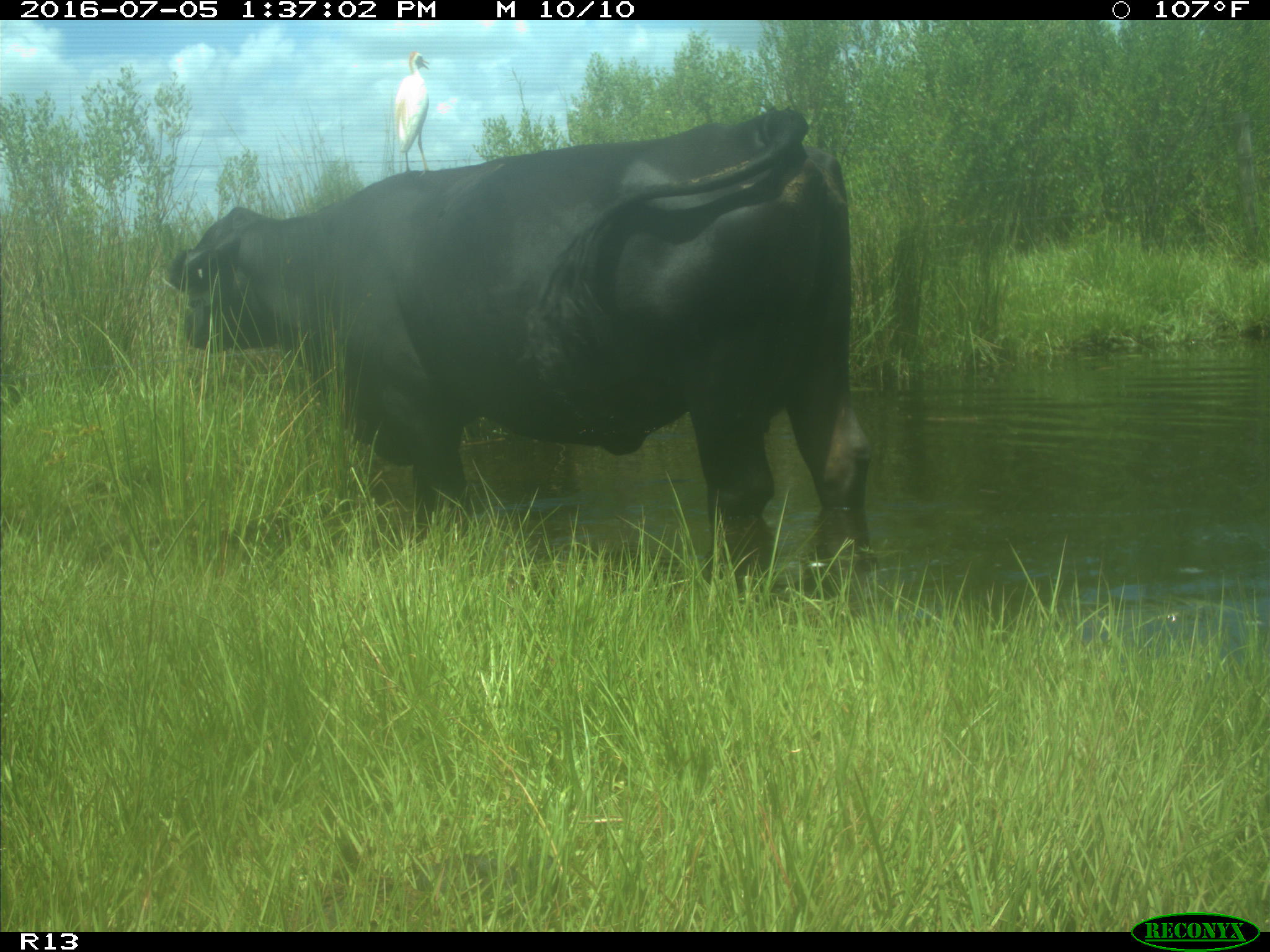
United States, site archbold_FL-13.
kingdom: Animalia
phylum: Chordata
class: Mammalia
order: Artiodactyla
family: Bovidae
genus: Bos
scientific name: Bos taurus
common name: domestic cow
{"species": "Bos taurus (domestic cow)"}